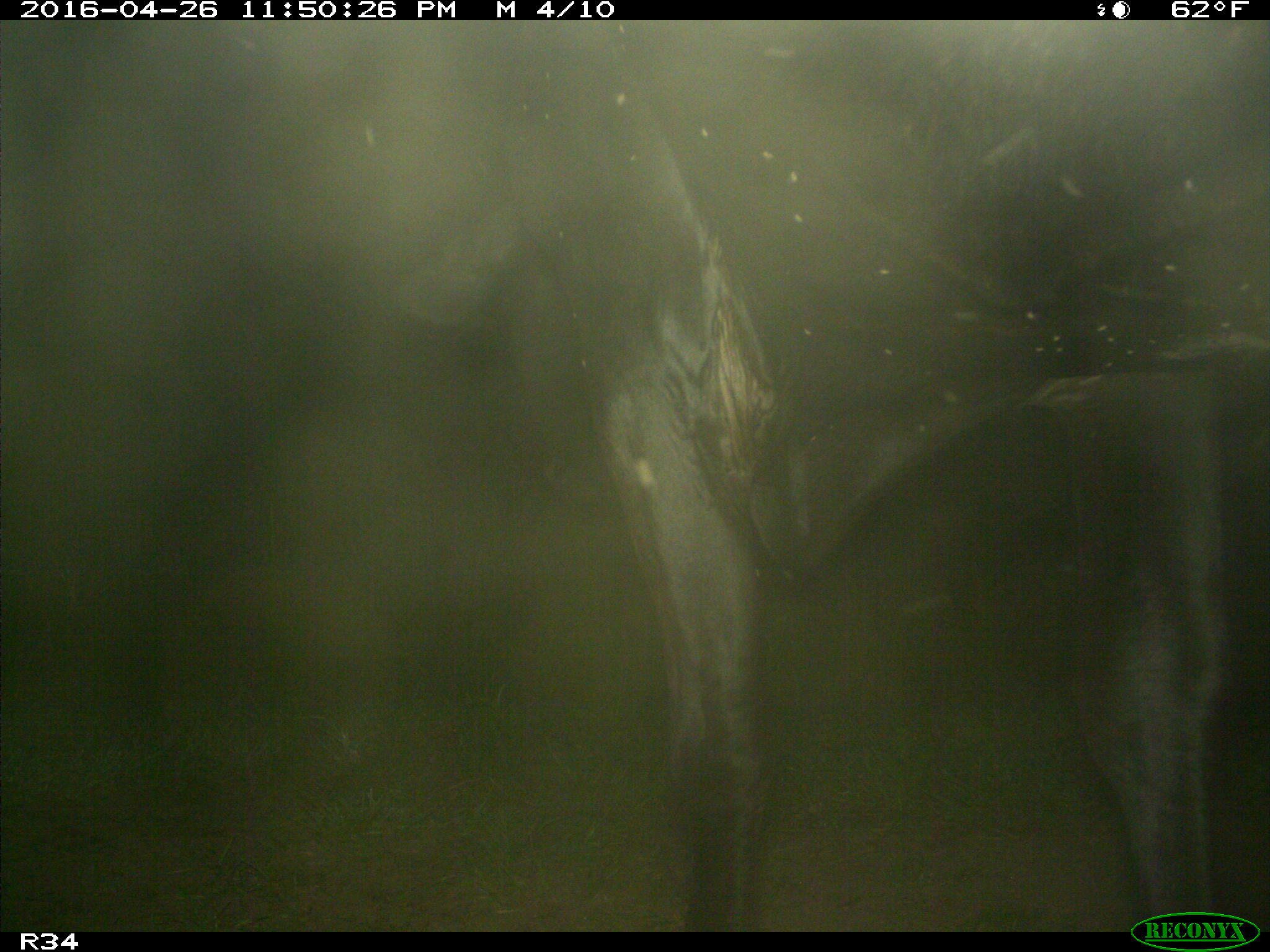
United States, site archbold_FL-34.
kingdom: Animalia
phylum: Chordata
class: Mammalia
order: Artiodactyla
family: Bovidae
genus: Bos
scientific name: Bos taurus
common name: domestic cow